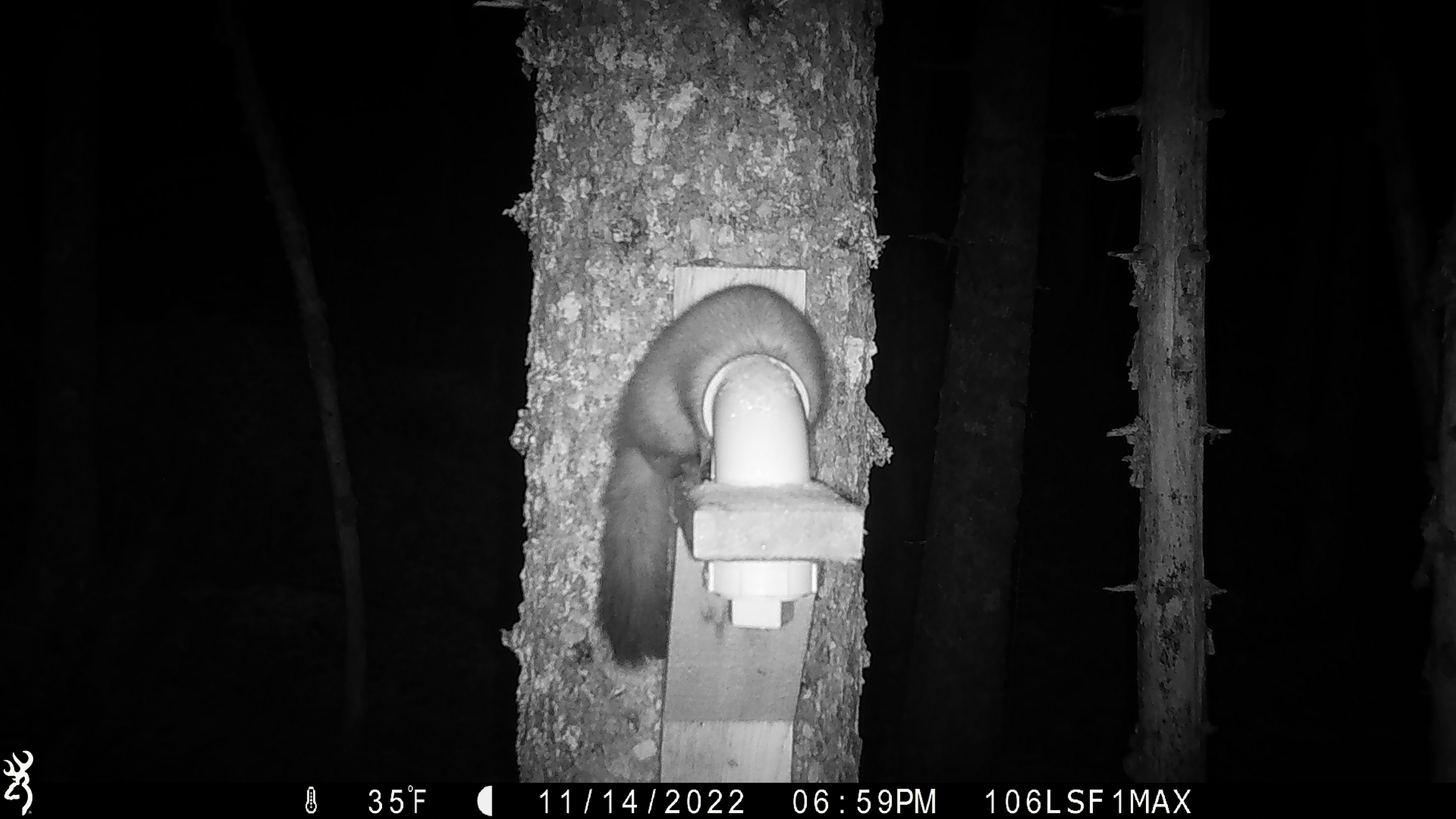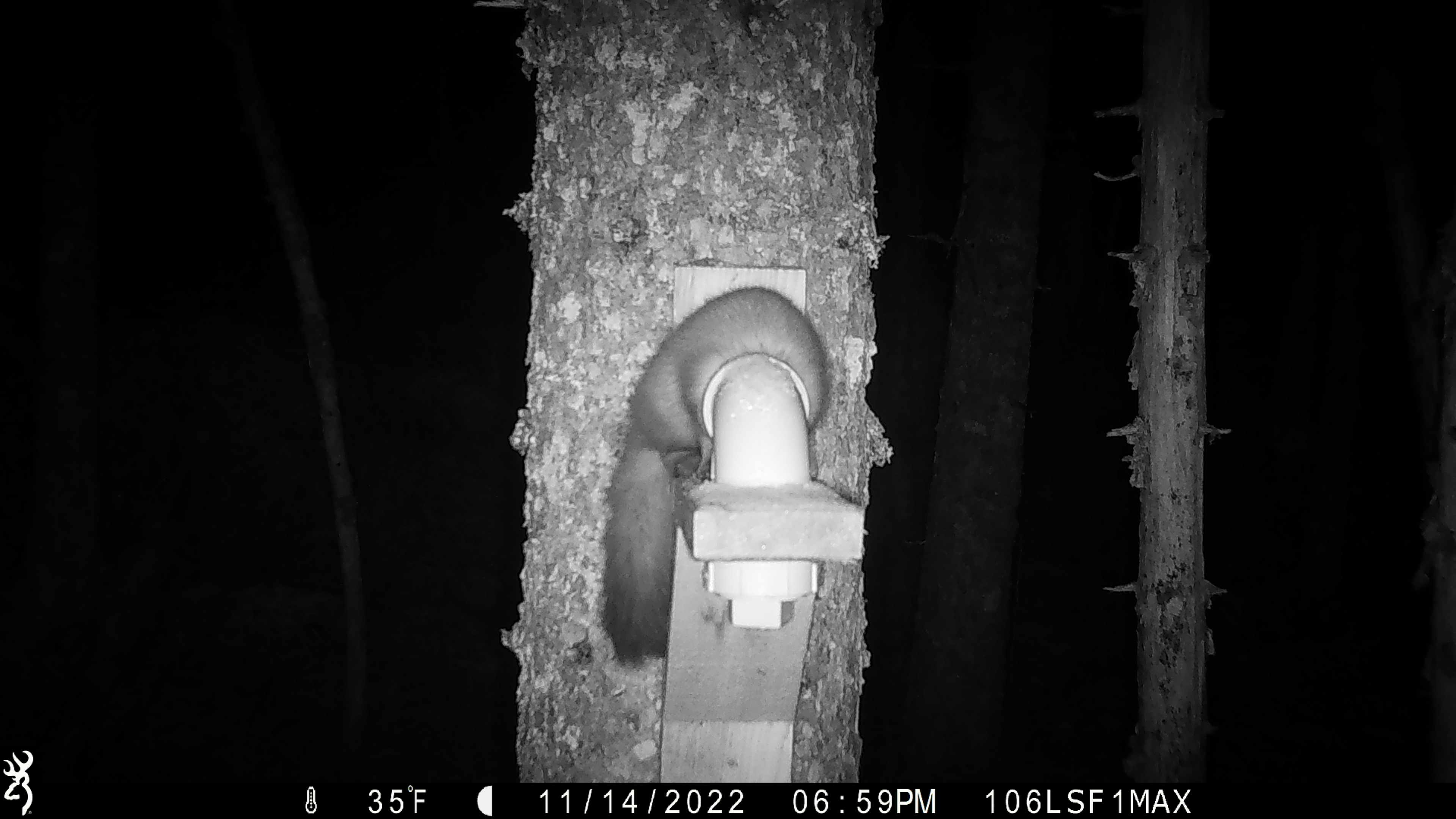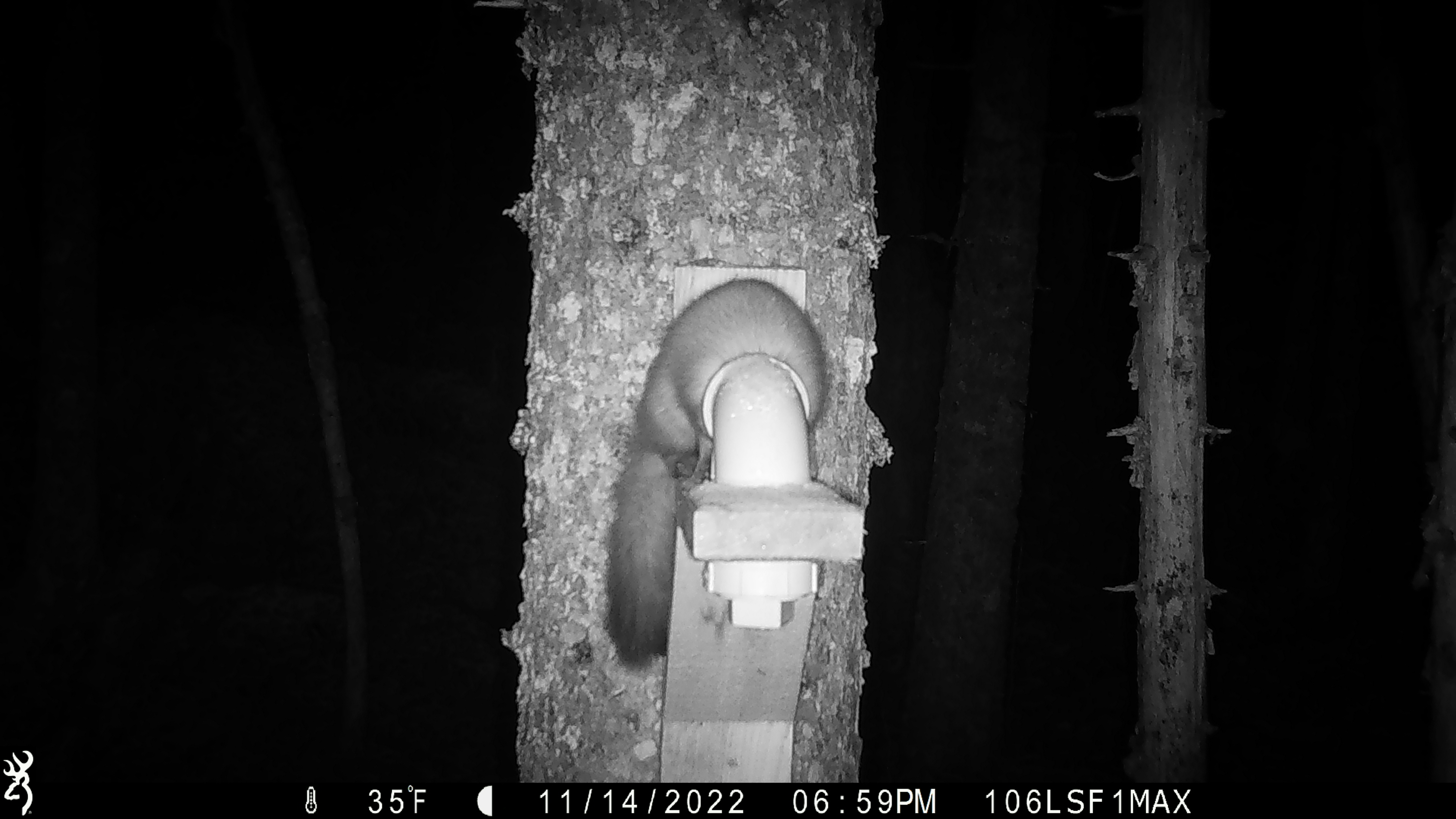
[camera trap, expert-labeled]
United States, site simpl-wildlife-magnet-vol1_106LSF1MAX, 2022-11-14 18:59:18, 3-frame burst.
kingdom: Animalia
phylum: Chordata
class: Mammalia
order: Carnivora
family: Mustelidae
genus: Martes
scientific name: Martes americana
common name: american marten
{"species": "american marten (Martes americana)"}